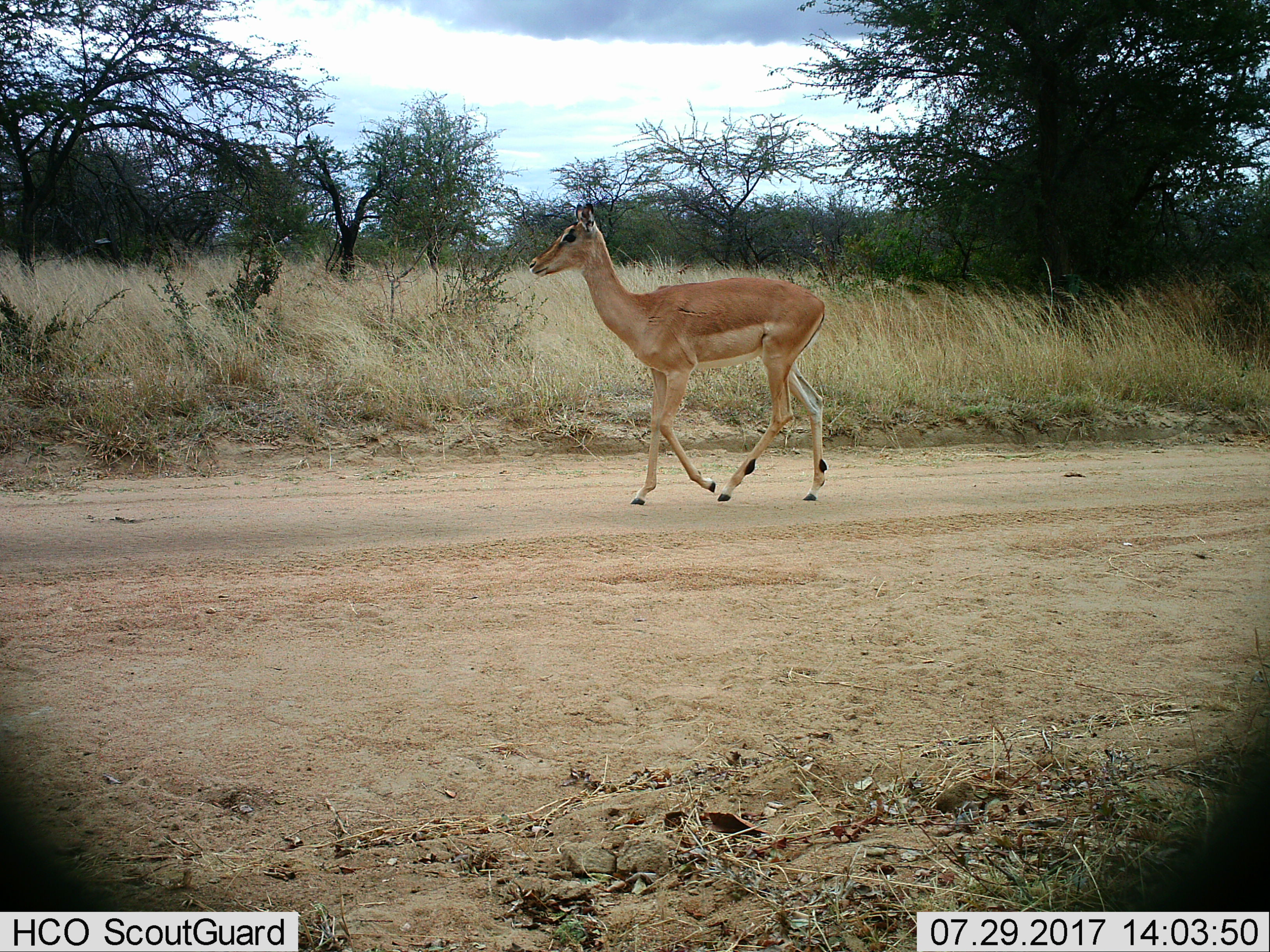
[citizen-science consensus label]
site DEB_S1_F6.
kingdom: Animalia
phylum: Chordata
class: Mammalia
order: Artiodactyla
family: Bovidae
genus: Aepyceros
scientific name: Aepyceros melampus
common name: impala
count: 1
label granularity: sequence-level